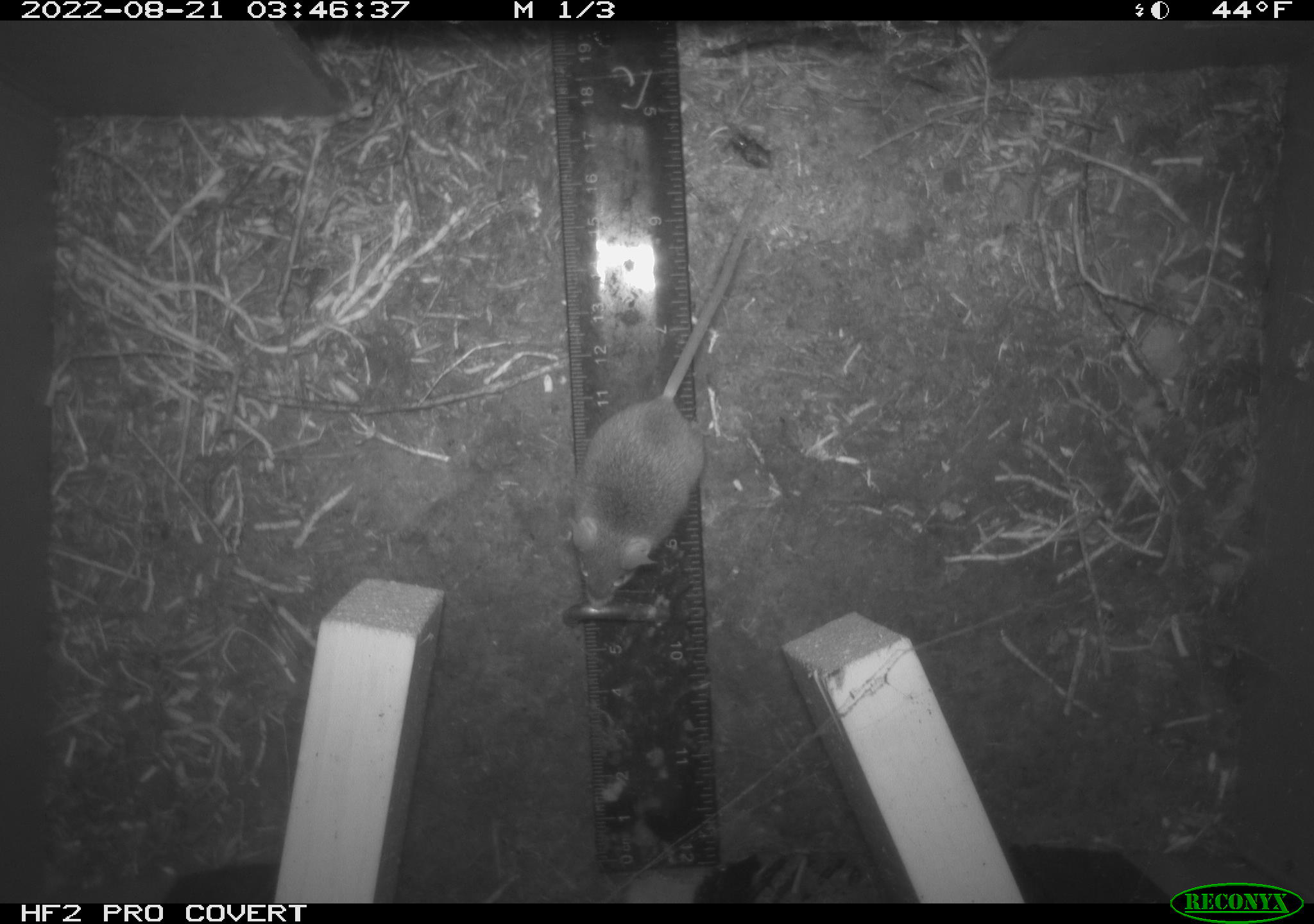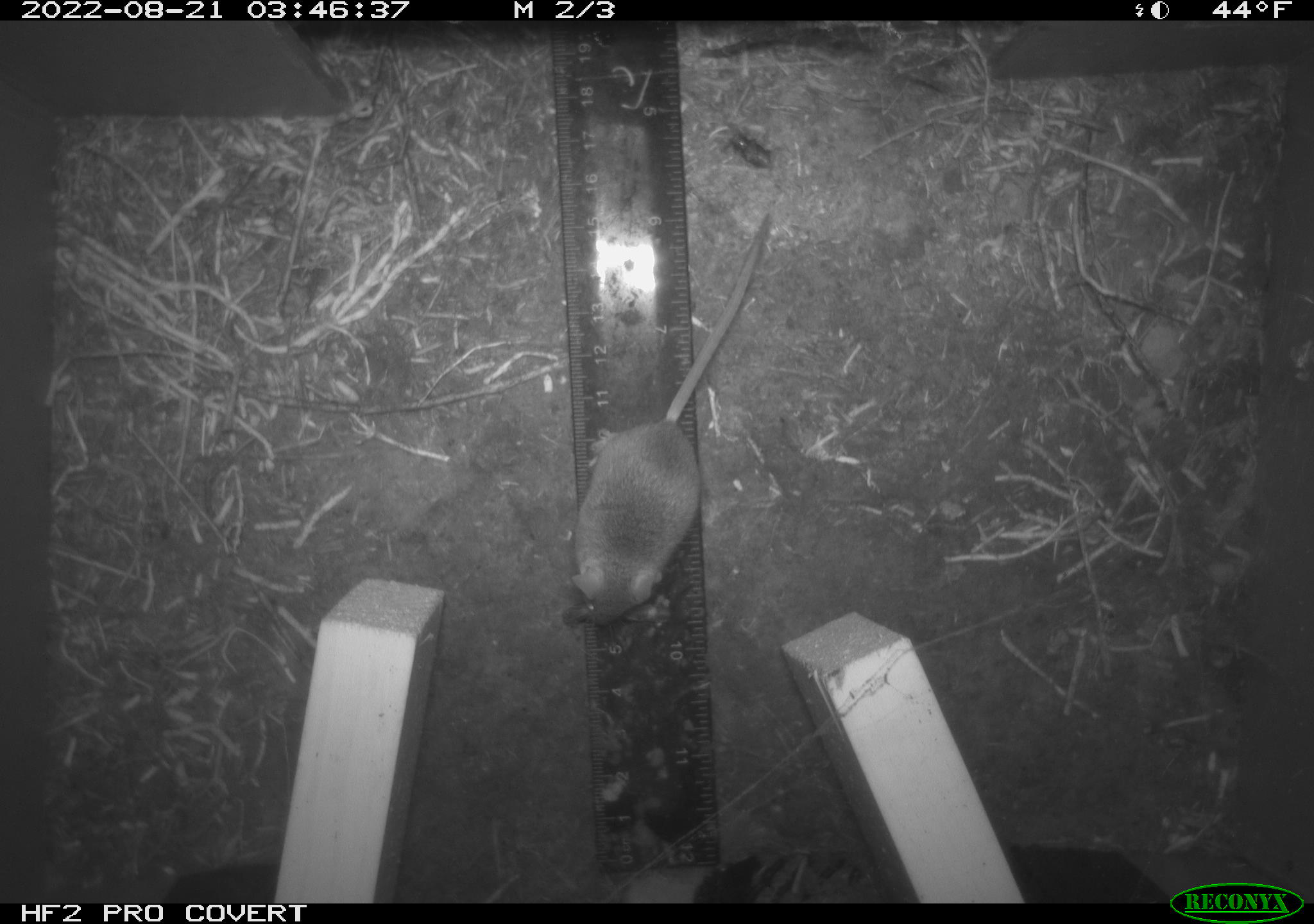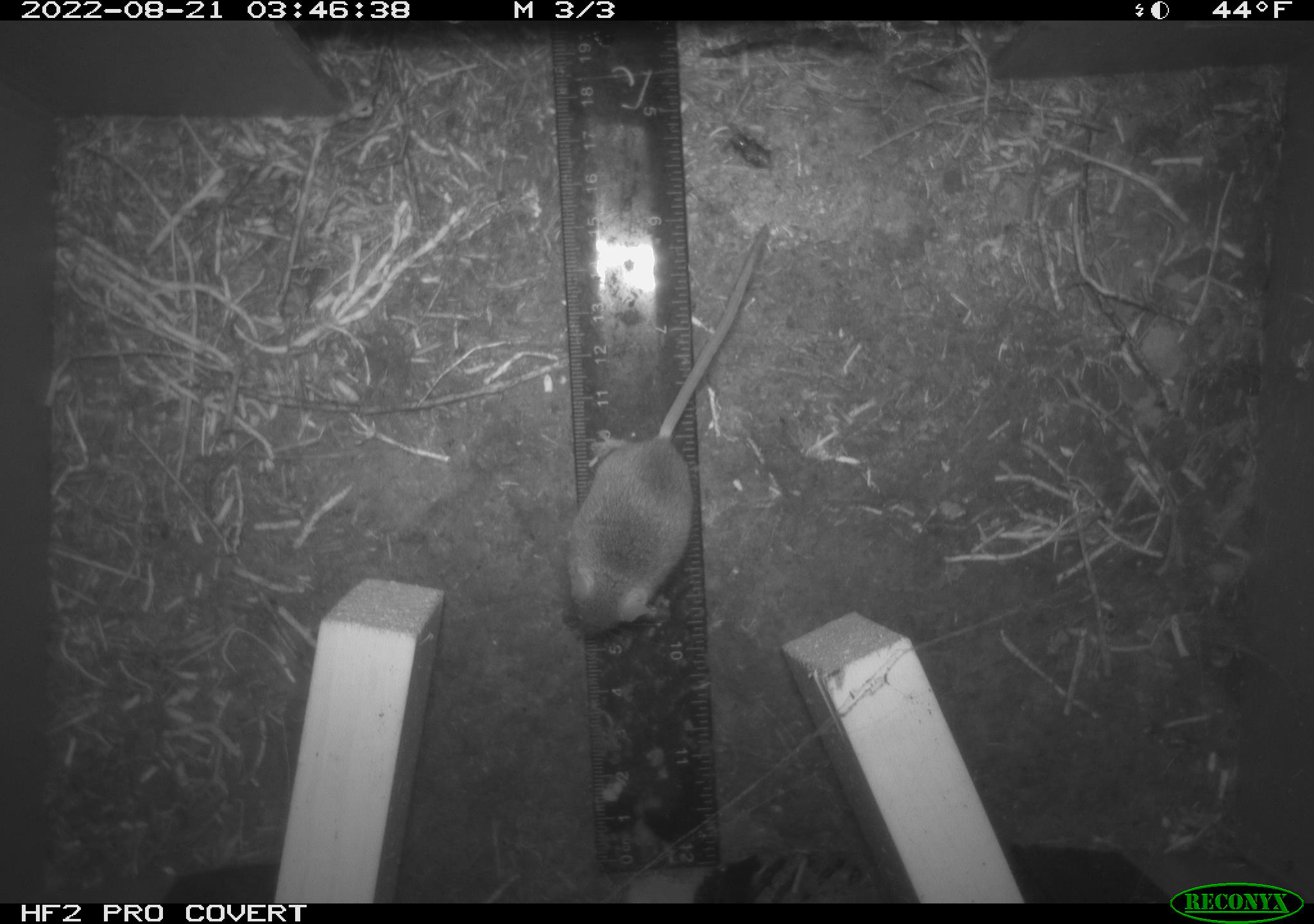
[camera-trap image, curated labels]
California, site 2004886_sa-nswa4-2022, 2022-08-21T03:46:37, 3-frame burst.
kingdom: Animalia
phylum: Chordata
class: Mammalia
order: Rodentia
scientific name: Rodentia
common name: rodent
Rodent (Rodentia).